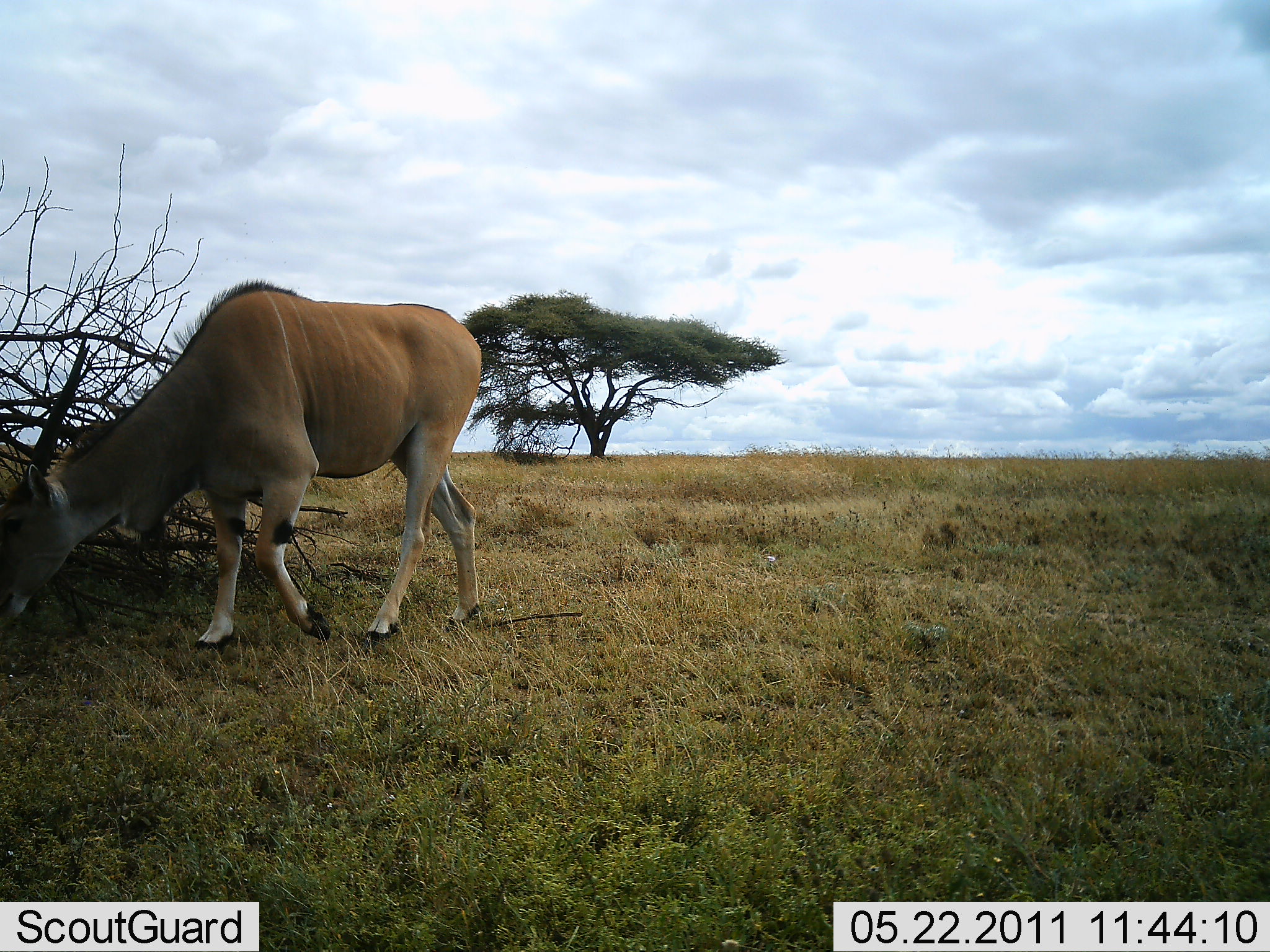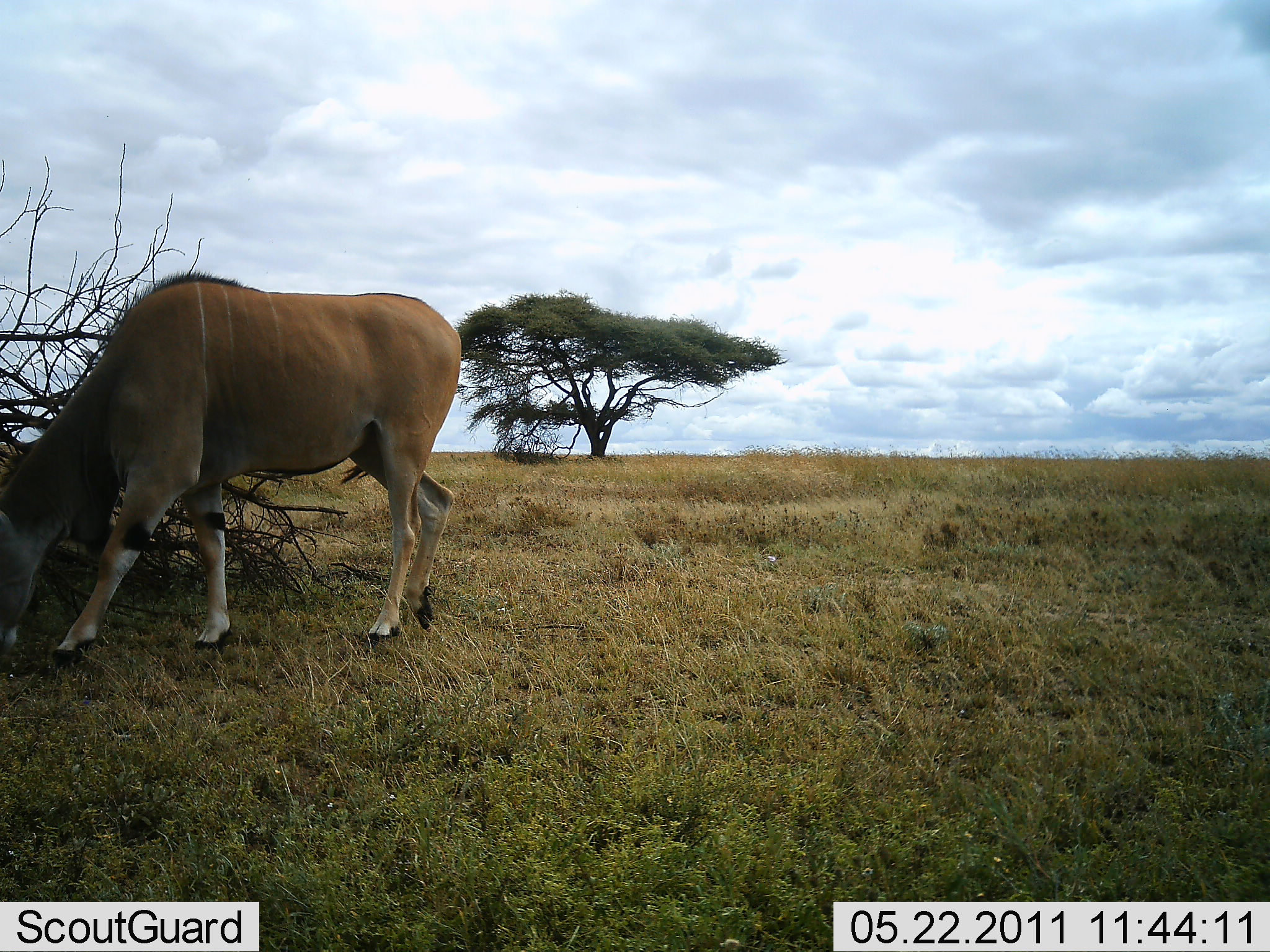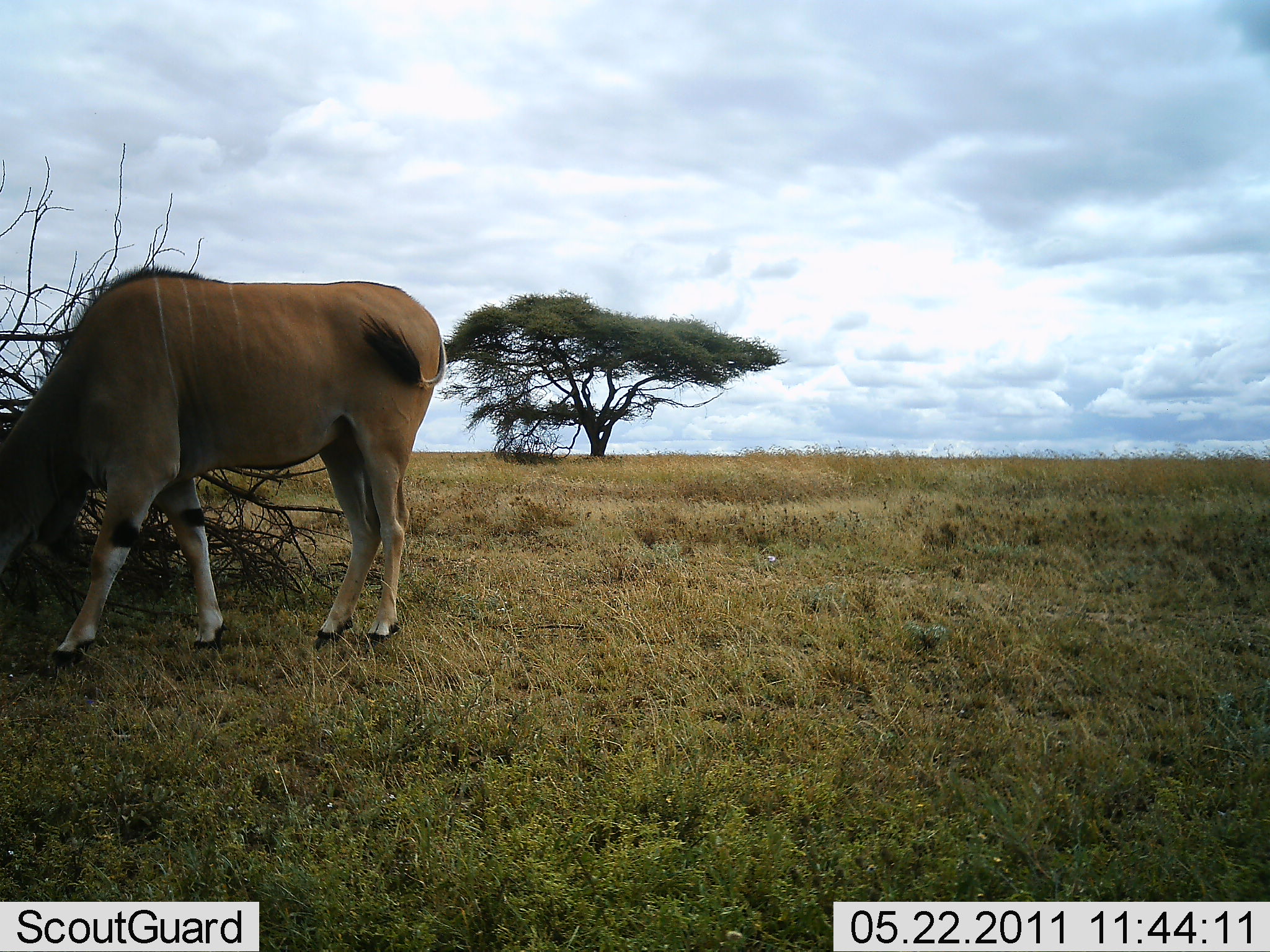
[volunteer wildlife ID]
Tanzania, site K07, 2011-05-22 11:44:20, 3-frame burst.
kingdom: Animalia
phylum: Chordata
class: Mammalia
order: Artiodactyla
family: Bovidae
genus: Tragelaphus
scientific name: Tragelaphus oryx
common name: eland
Eland (Tragelaphus oryx), count 1. Behavior (volunteer vote fractions): standing 10%, resting 0%, moving 10%, interacting 0%. Young present (vote fraction): 0%. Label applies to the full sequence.